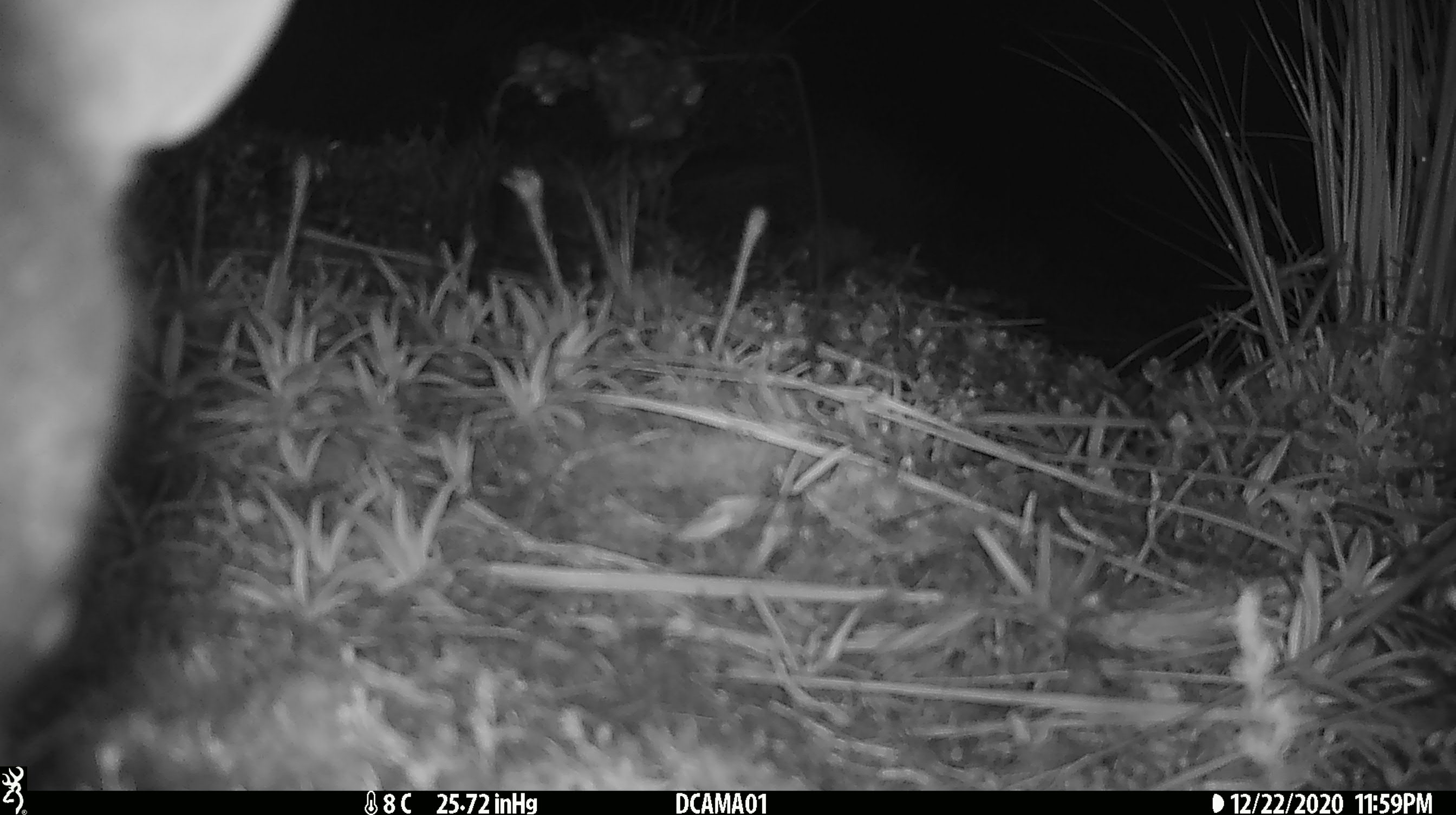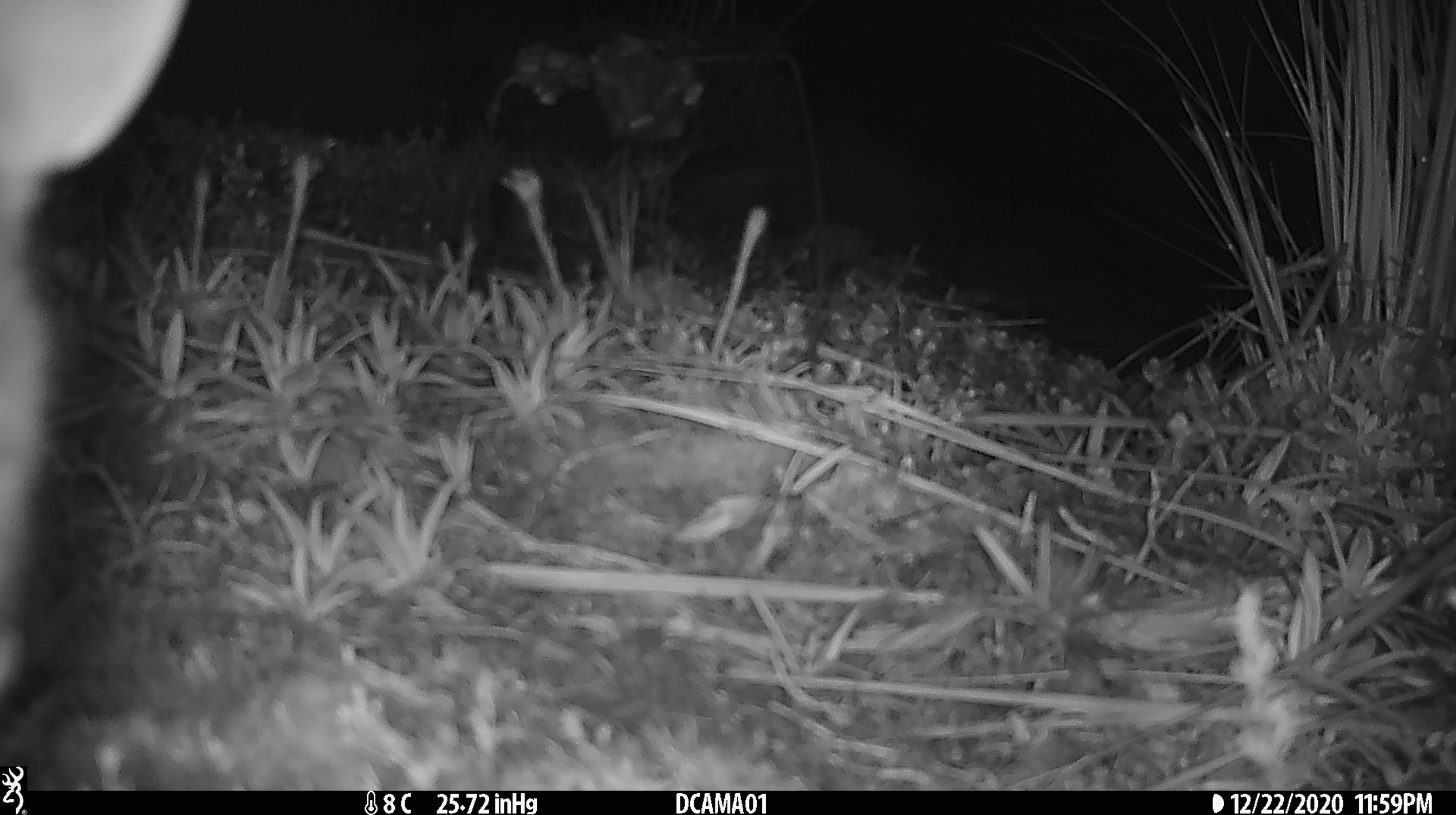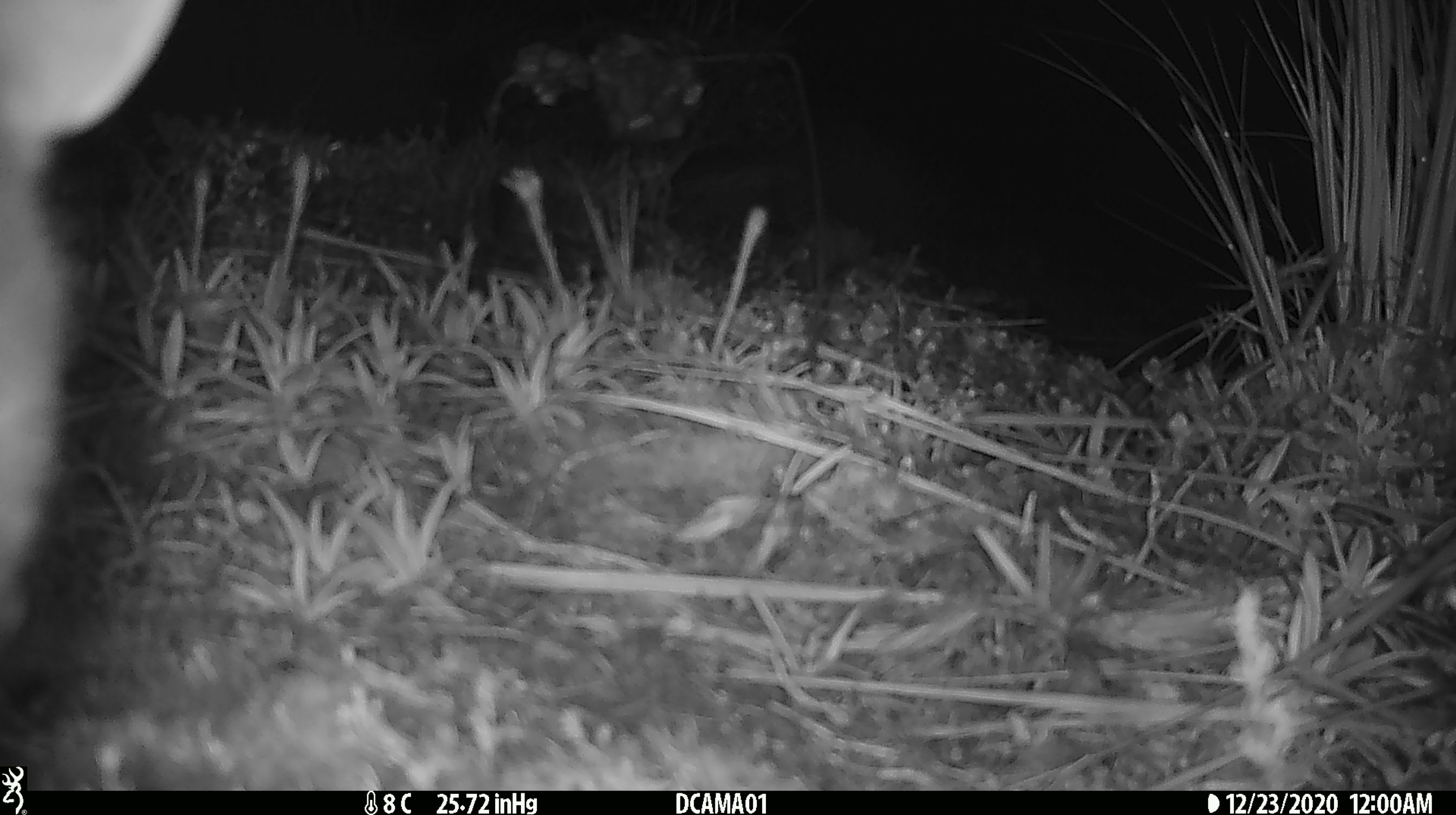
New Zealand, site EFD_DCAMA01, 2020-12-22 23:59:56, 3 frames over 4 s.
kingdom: Animalia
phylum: Chordata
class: Mammalia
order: Diprotodontia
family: Phalangeridae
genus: Trichosurus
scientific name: Trichosurus vulpecula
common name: common brushtail possum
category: possum